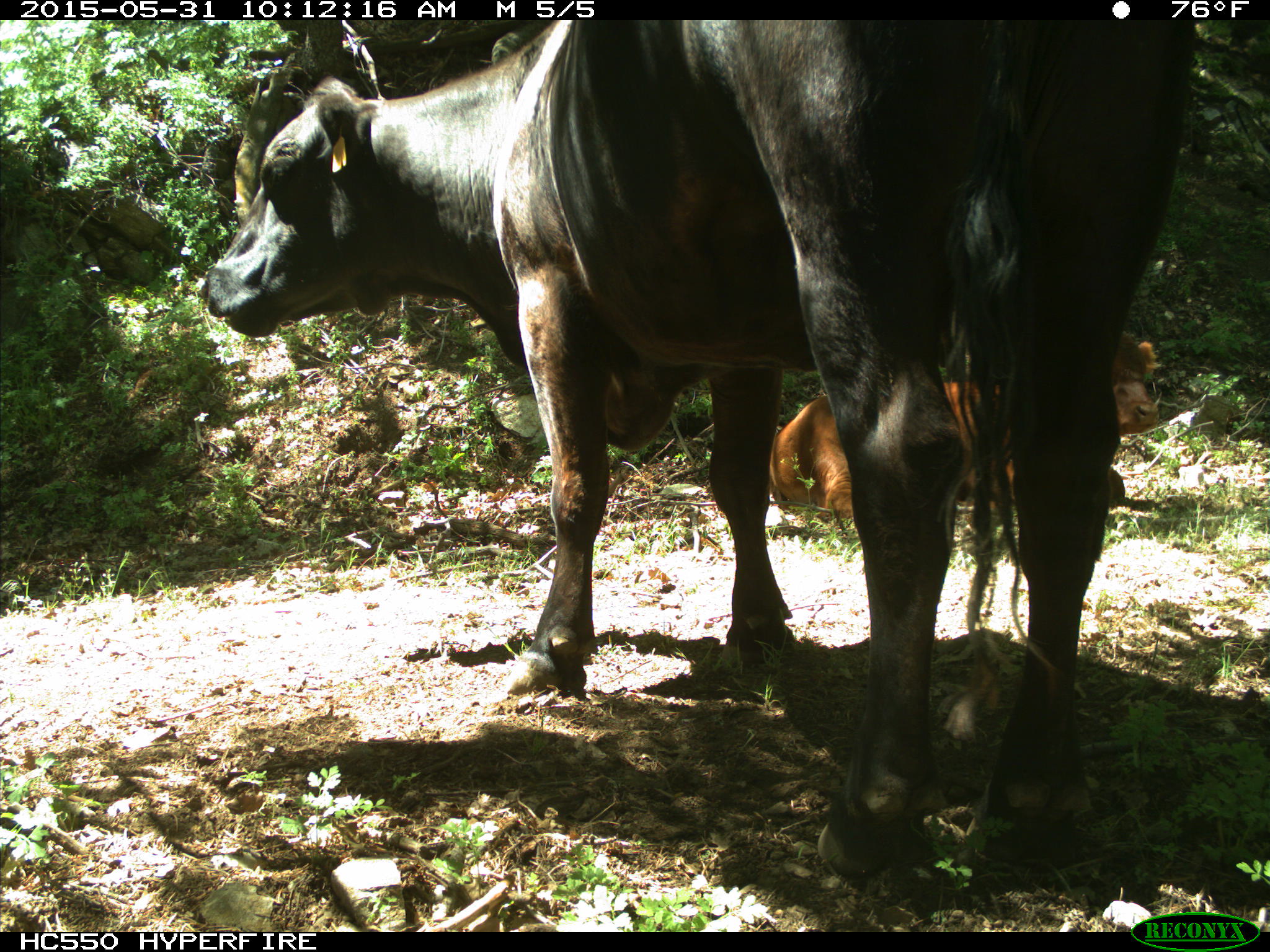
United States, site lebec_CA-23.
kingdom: Animalia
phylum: Chordata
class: Mammalia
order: Artiodactyla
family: Bovidae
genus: Bos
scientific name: Bos taurus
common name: domestic cow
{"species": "Bos taurus (domestic cow)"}